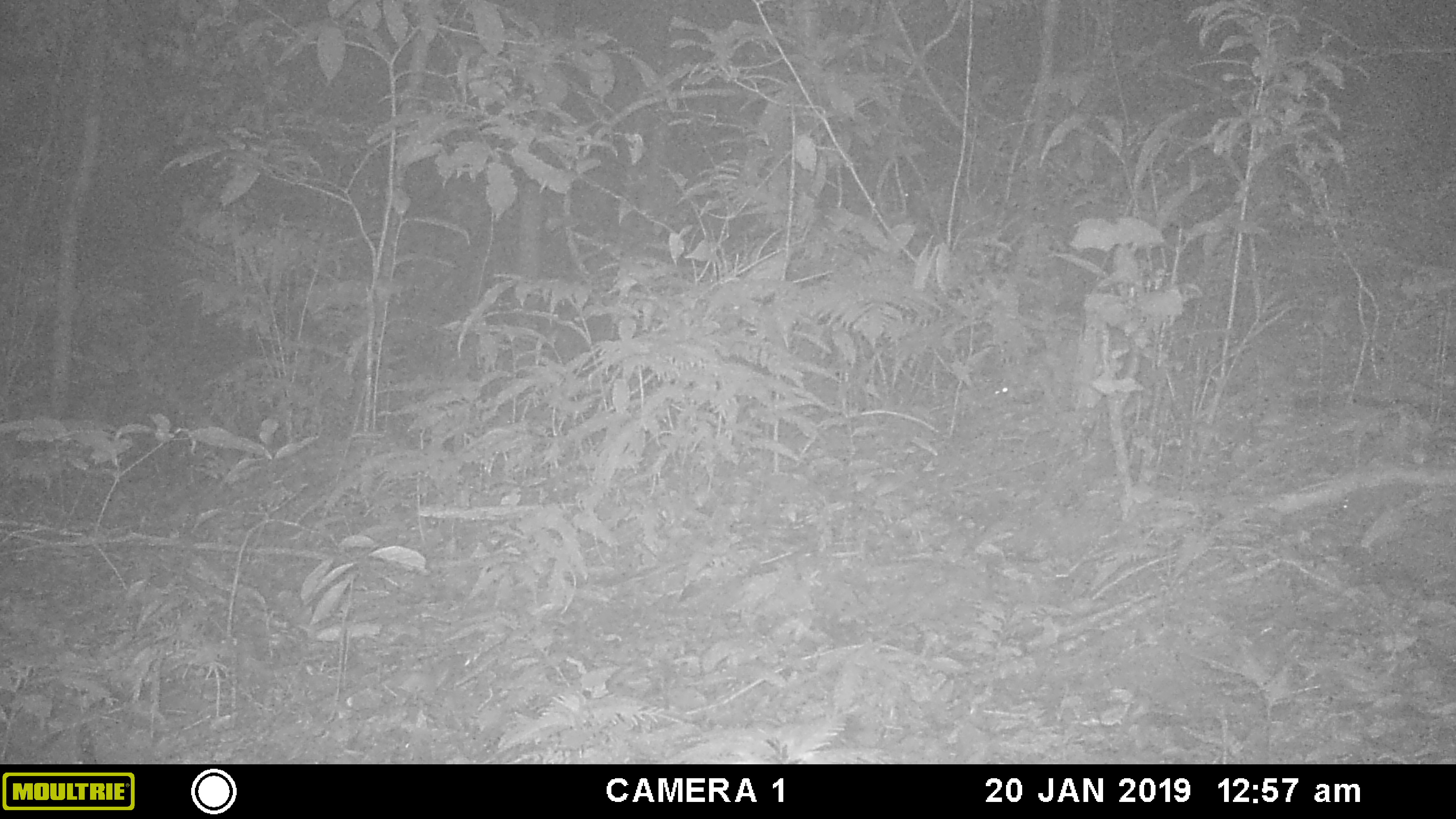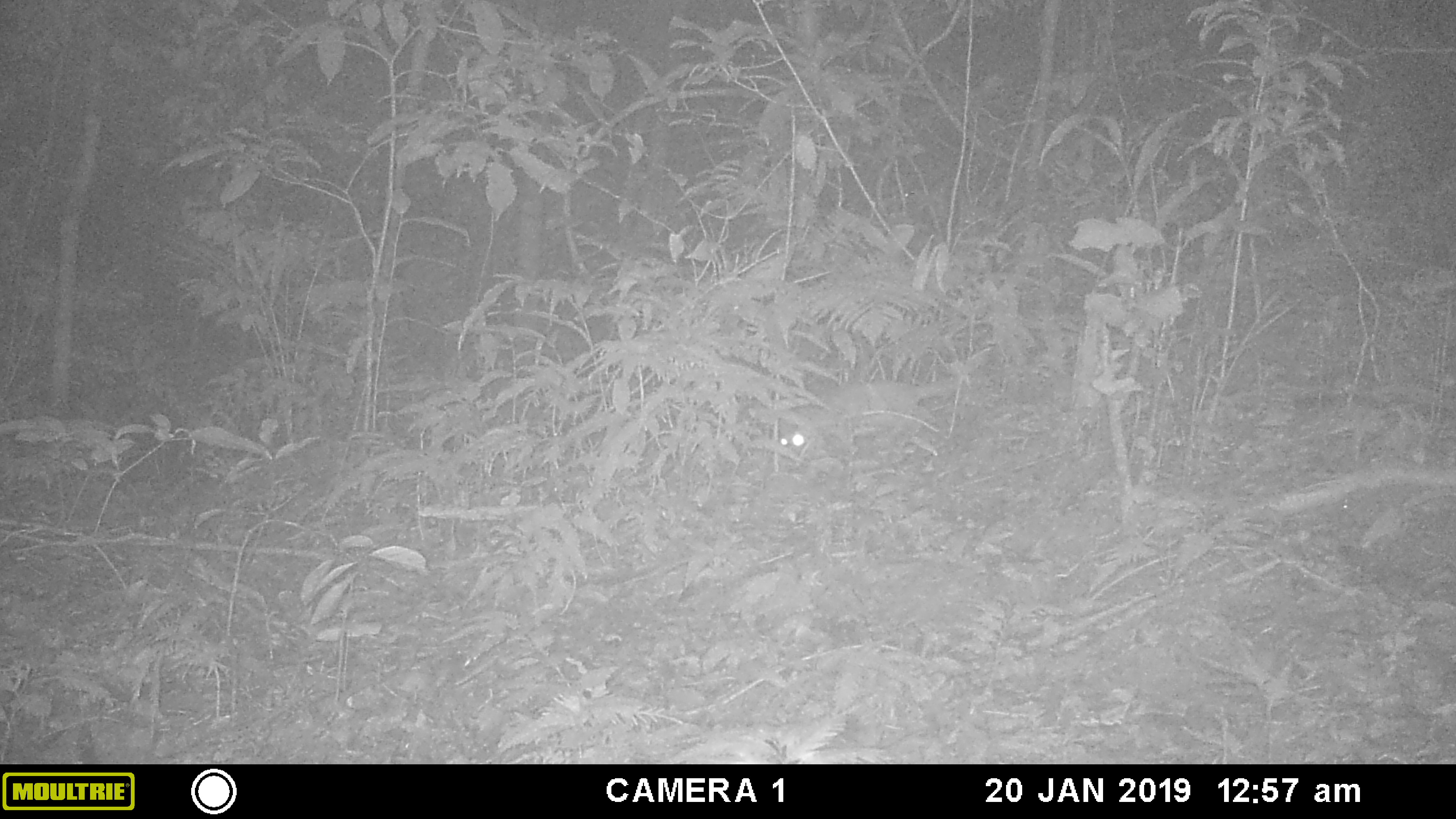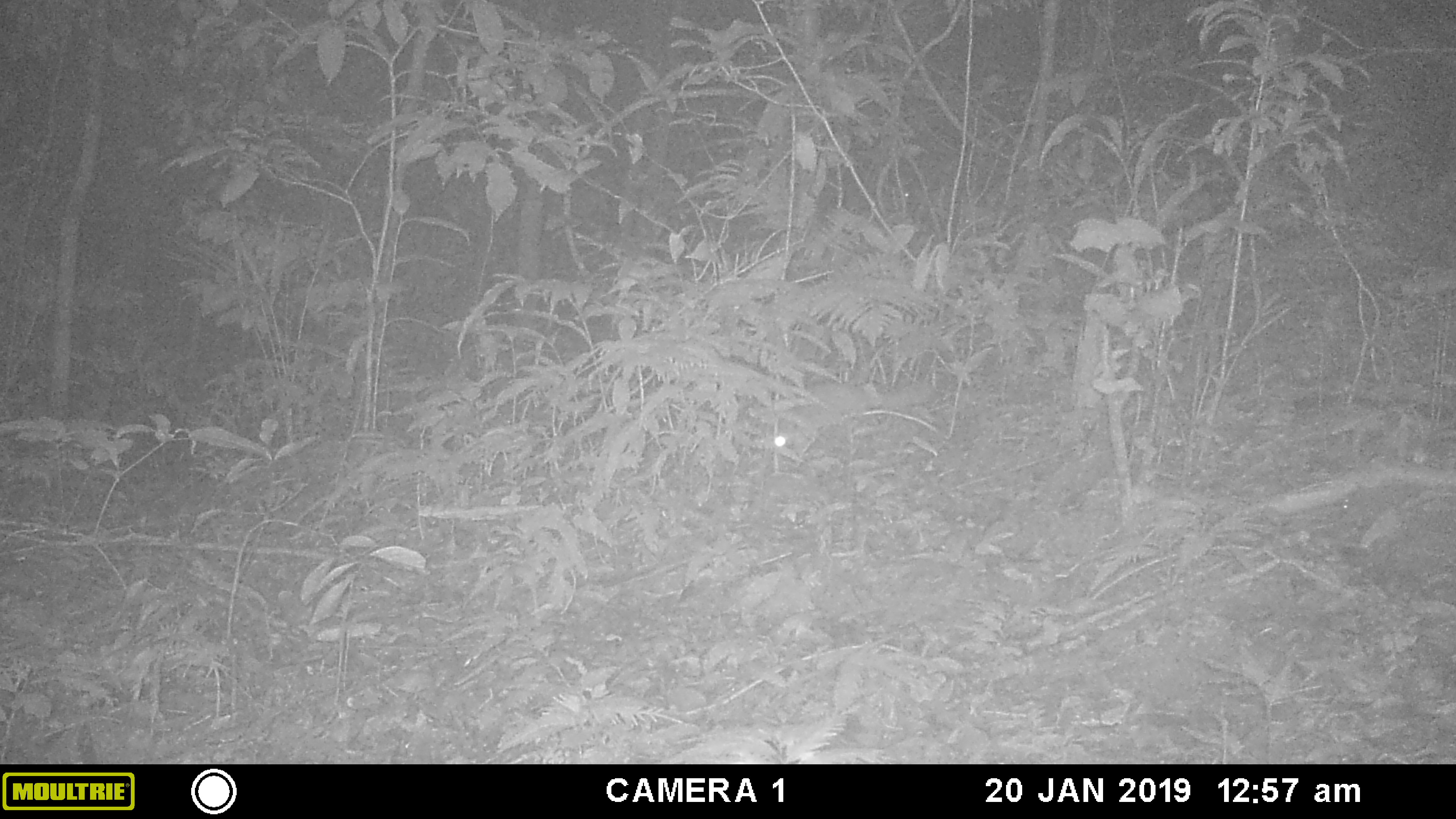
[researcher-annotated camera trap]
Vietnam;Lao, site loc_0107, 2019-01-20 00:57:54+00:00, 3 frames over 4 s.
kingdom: Animalia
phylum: Chordata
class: Mammalia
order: Carnivora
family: Mustelidae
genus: Melogale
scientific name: Melogale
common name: ferret badger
Ferret badger (Melogale). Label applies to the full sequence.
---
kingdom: Animalia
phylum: Chordata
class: Mammalia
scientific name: Mammalia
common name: mammal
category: unidentified small mammal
Unidentified small mammal (mammal) (Mammalia). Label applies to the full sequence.